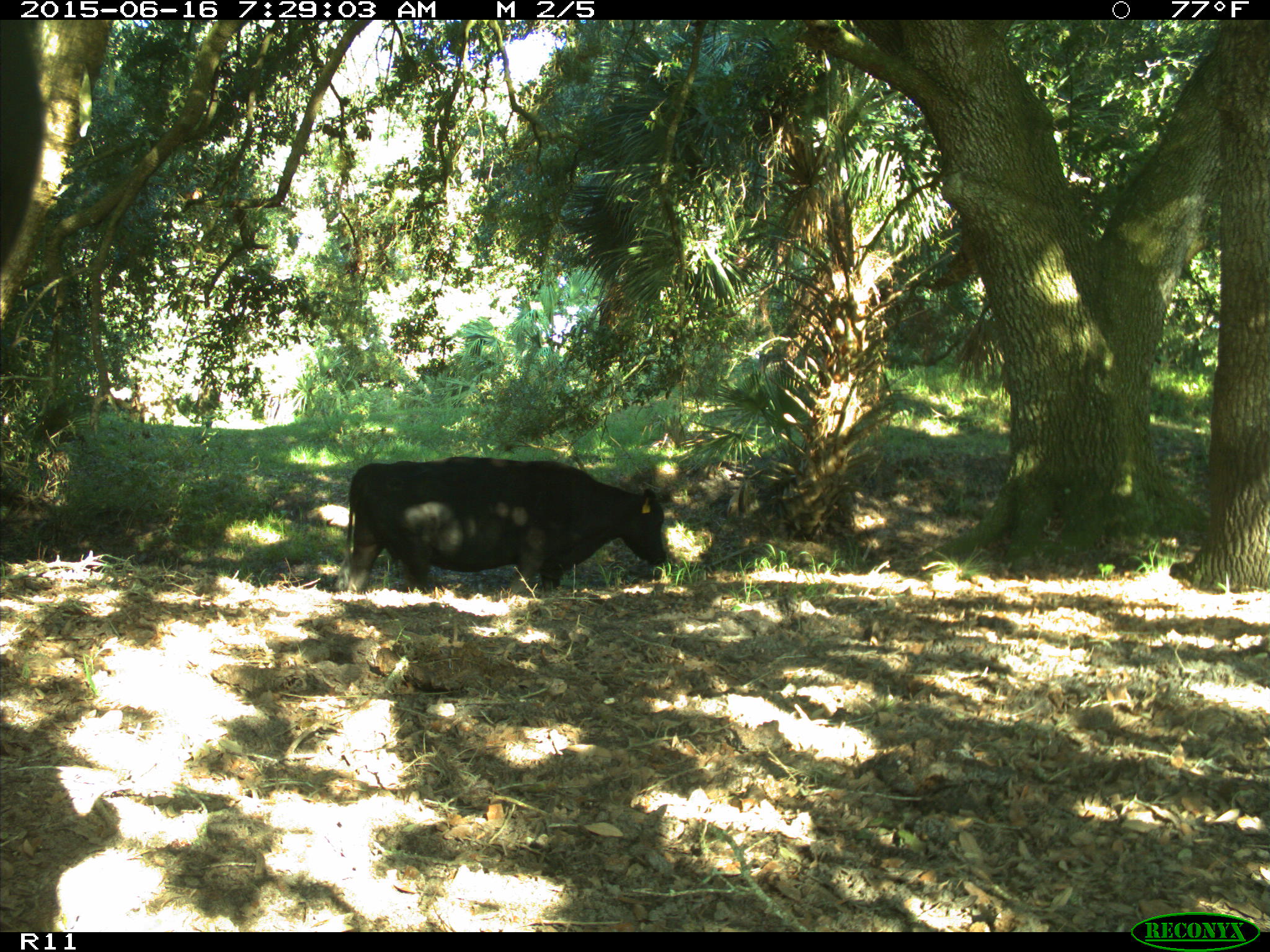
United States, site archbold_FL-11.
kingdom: Animalia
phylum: Chordata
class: Mammalia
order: Artiodactyla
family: Bovidae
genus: Bos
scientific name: Bos taurus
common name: domestic cow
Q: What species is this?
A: Bos taurus (domestic cow).